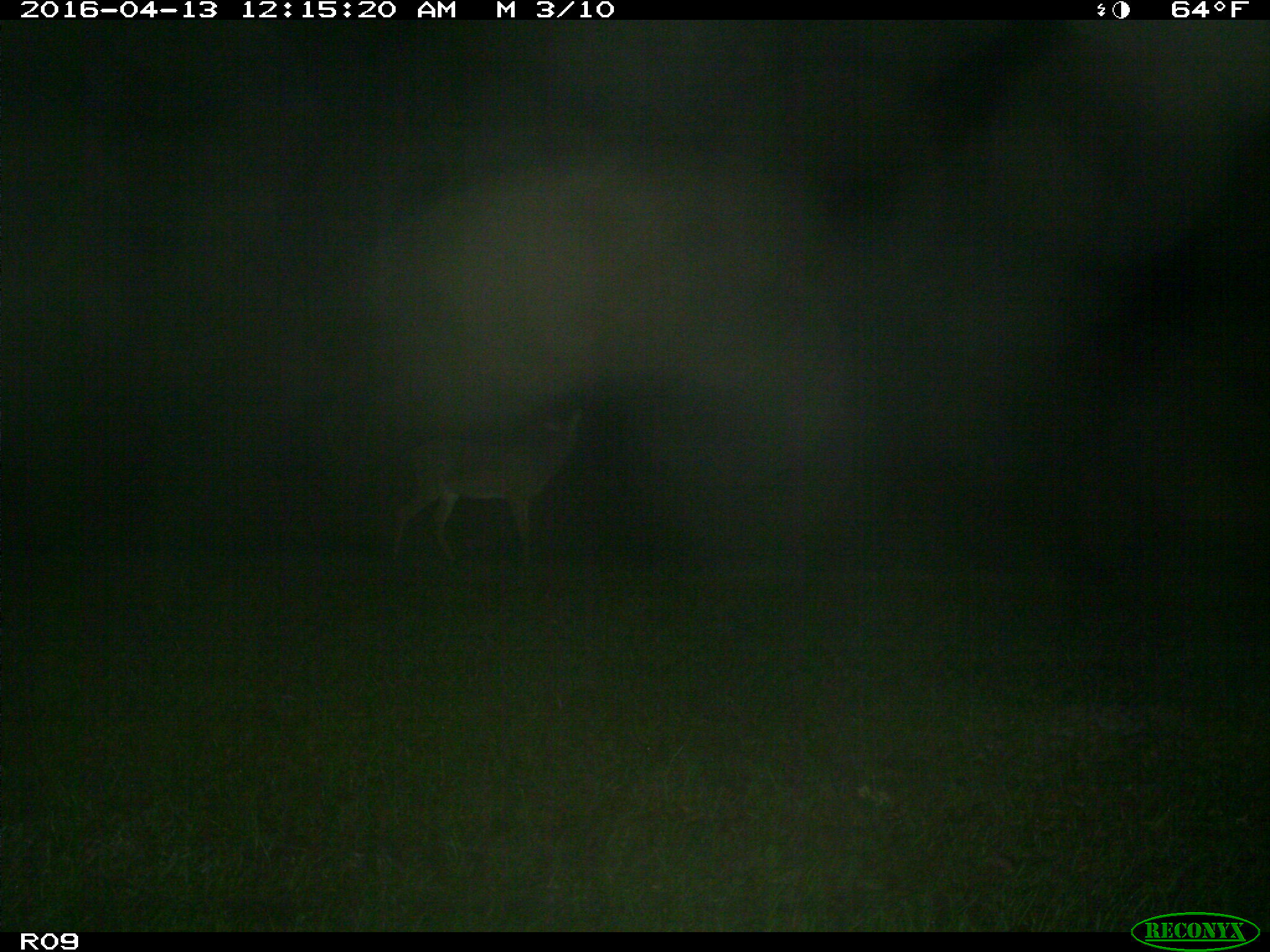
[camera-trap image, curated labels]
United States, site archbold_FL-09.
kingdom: Animalia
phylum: Chordata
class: Mammalia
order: Artiodactyla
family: Cervidae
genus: Odocoileus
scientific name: Odocoileus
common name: deer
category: unidentified deer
Unidentified deer (deer) (Odocoileus).